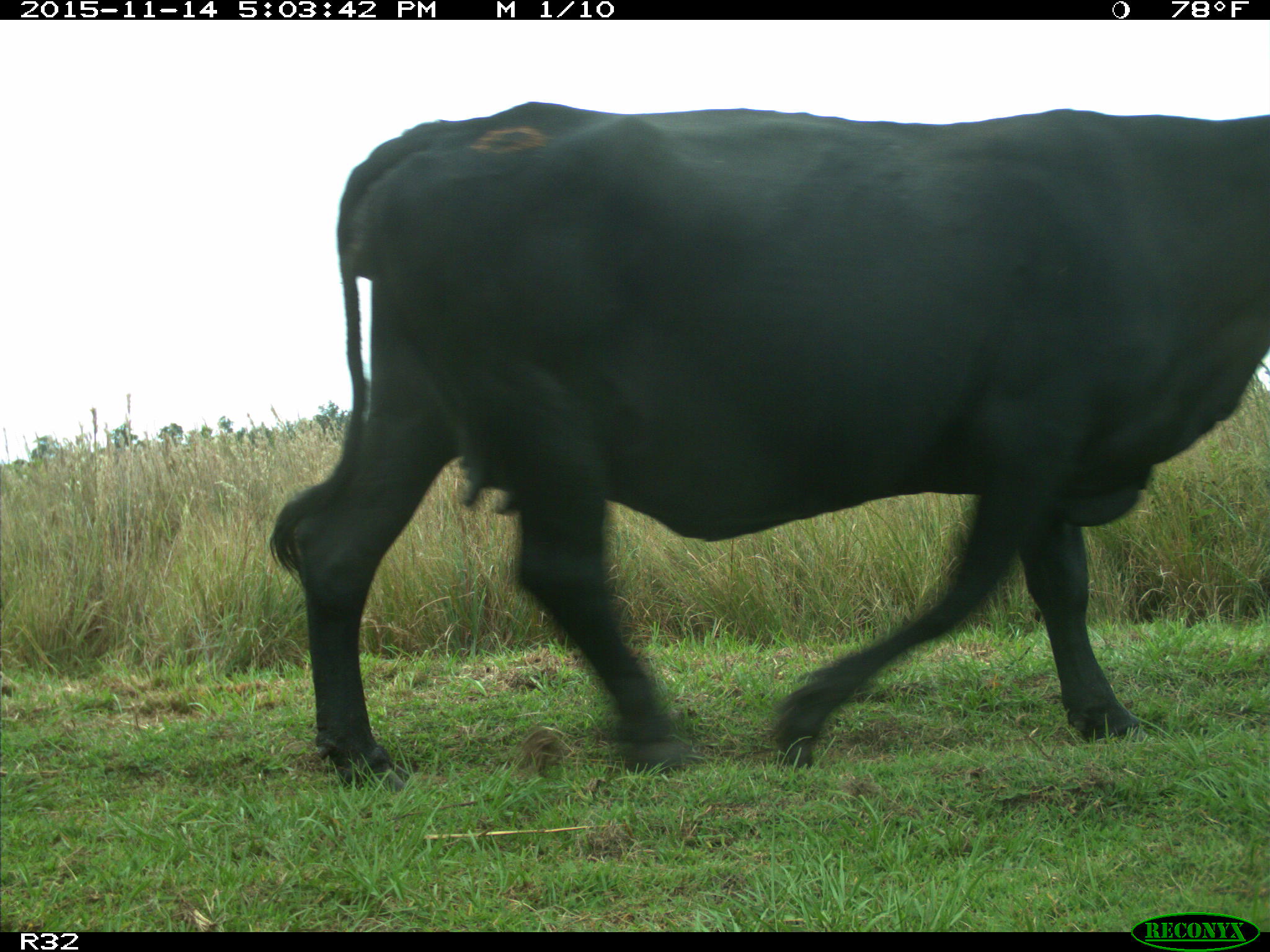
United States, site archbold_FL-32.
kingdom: Animalia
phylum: Chordata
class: Mammalia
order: Artiodactyla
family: Bovidae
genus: Bos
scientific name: Bos taurus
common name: domestic cow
Bos taurus (domestic cow).